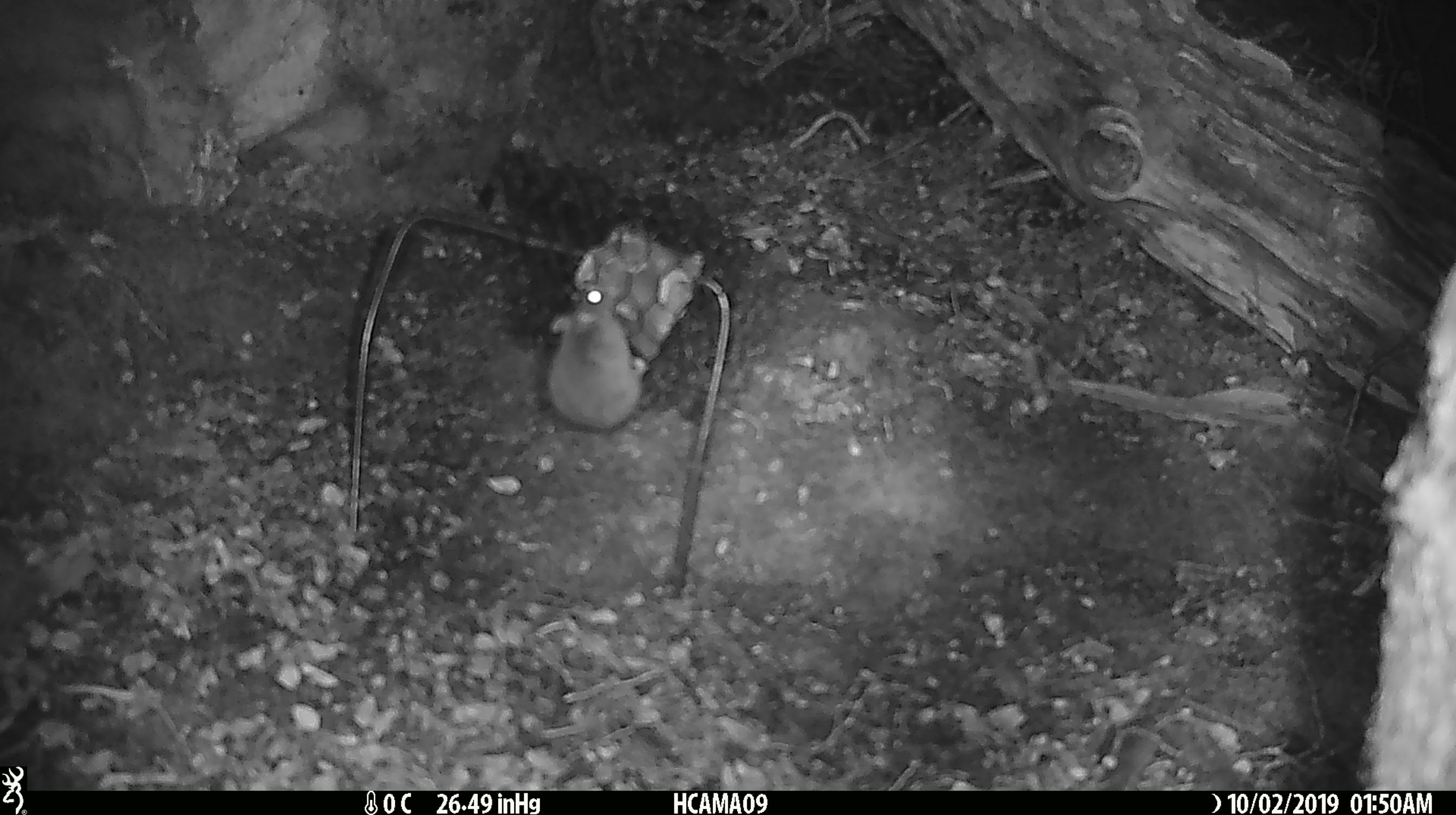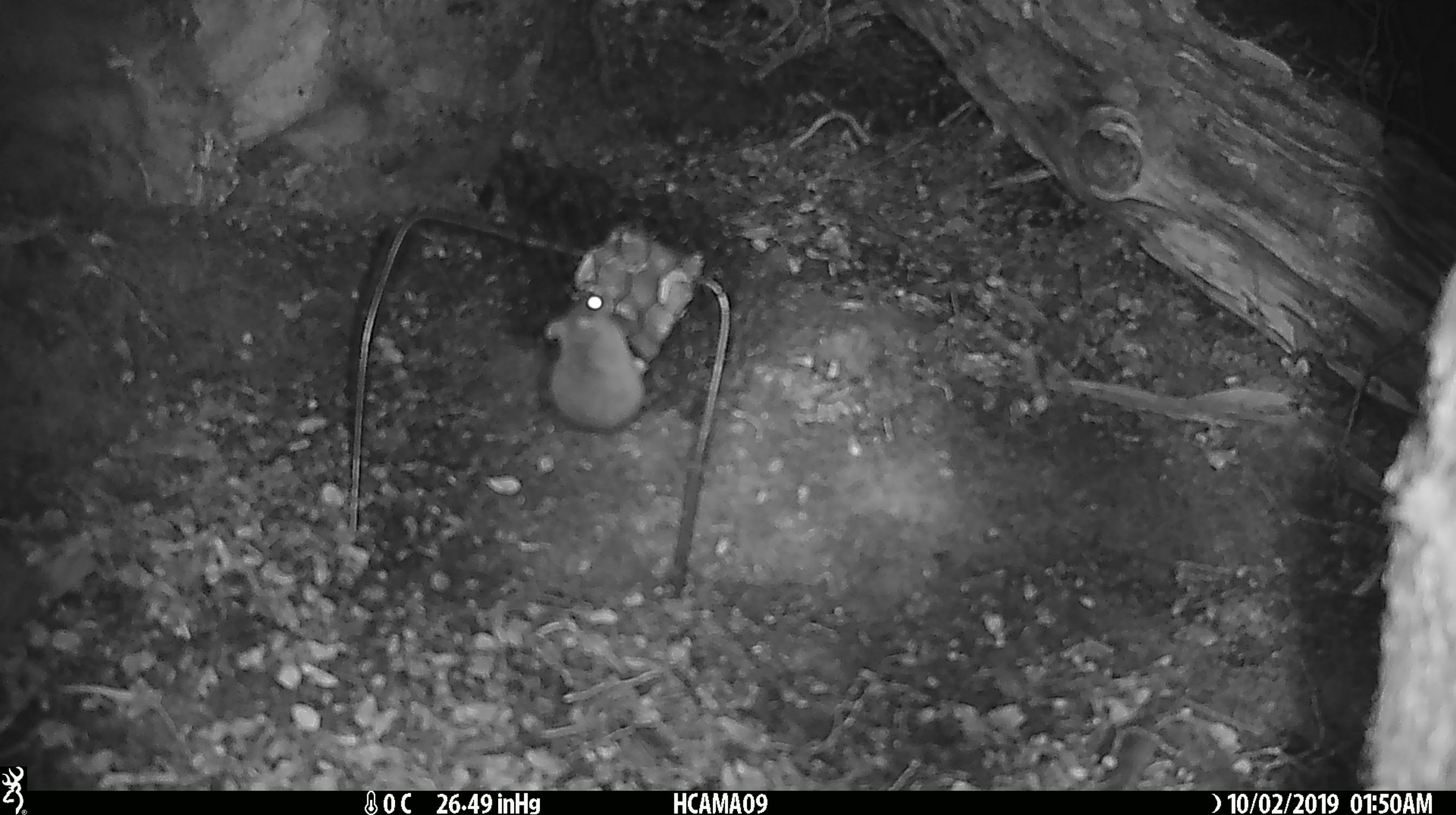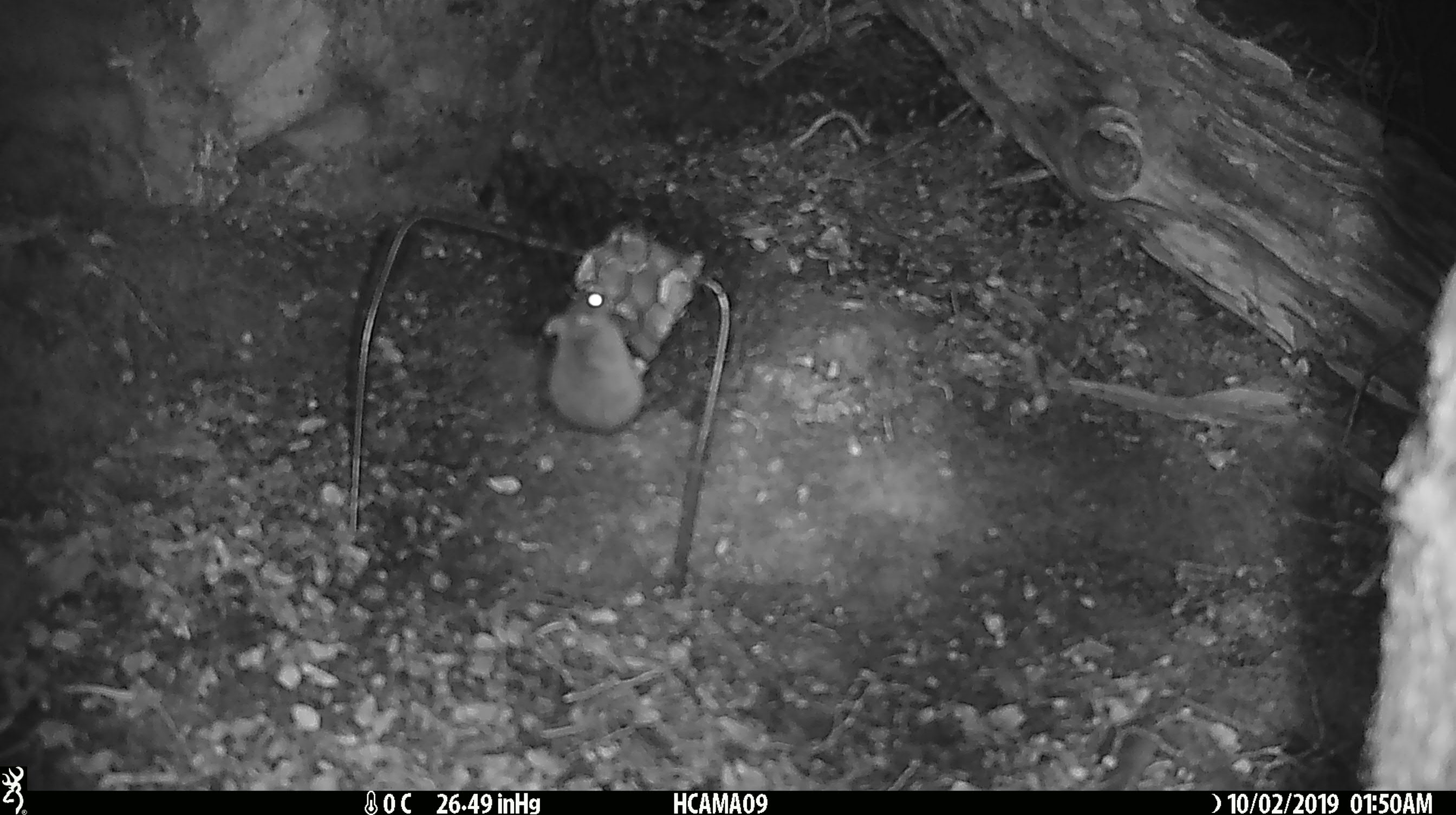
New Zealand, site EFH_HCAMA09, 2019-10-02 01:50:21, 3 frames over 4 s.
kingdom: Animalia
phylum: Chordata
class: Mammalia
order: Rodentia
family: Muridae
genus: Mus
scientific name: Mus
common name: mouse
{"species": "mouse (Mus)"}